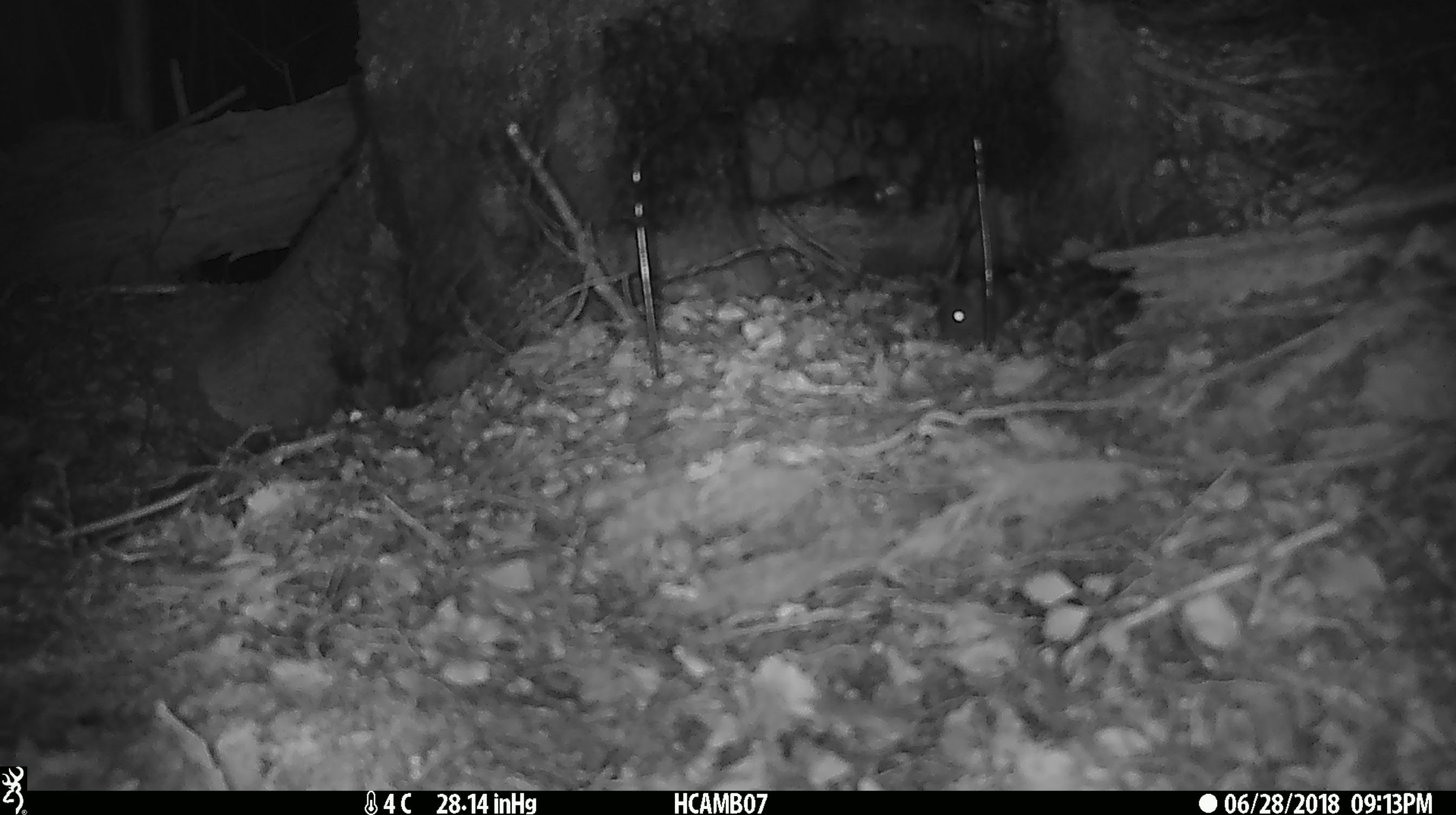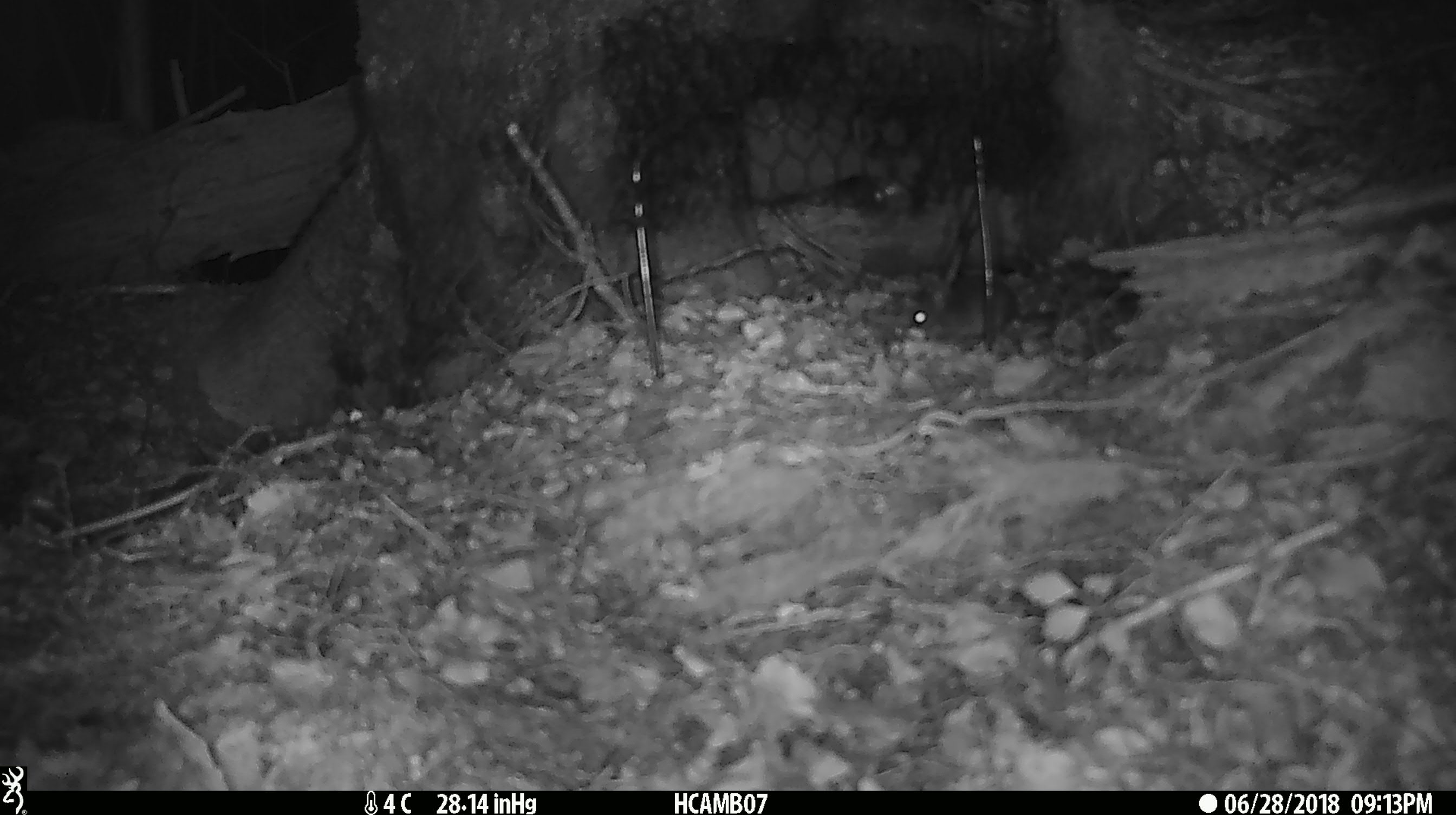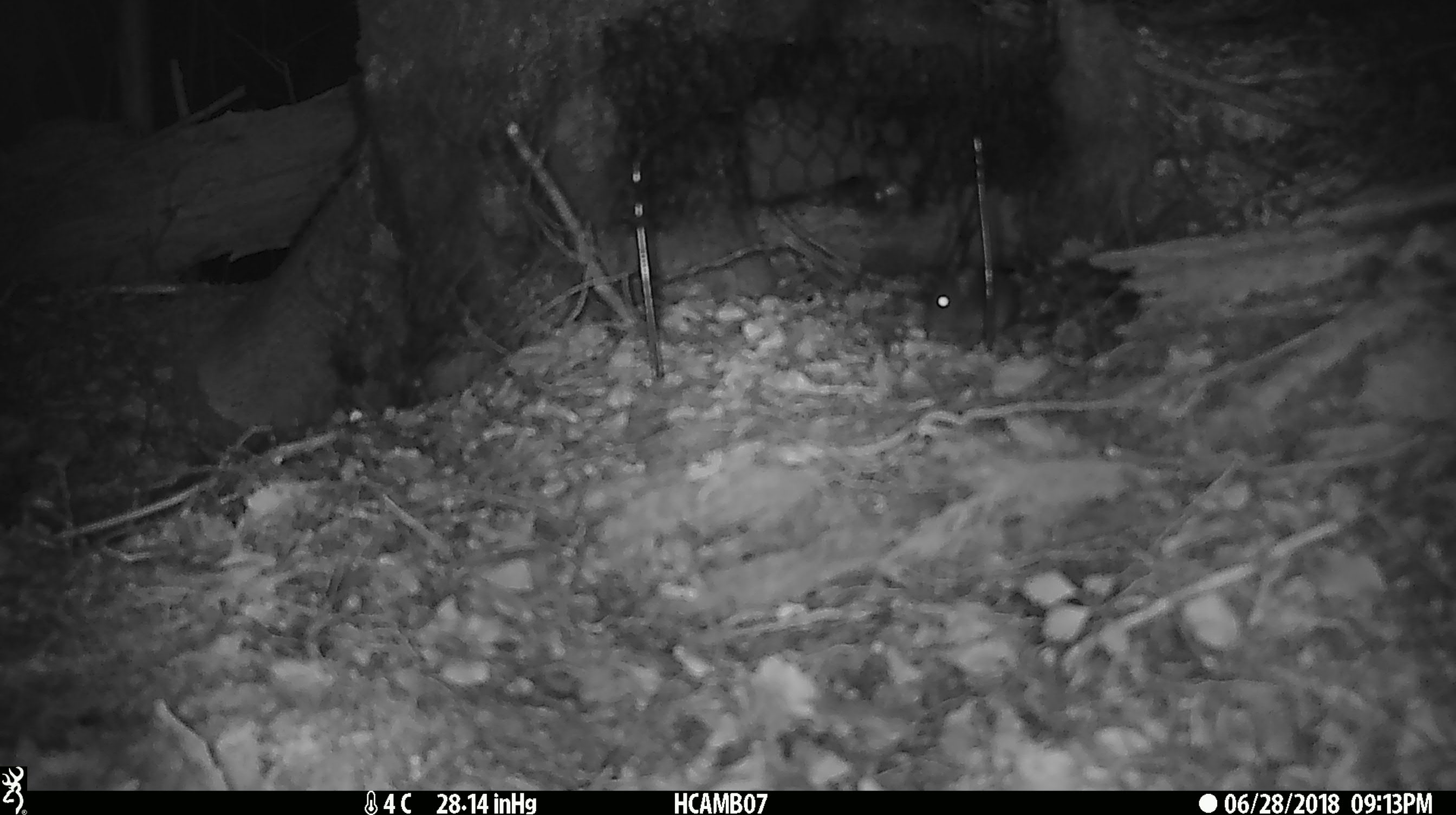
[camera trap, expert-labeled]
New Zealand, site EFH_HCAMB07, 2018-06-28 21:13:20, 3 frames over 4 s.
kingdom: Animalia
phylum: Chordata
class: Mammalia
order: Rodentia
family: Muridae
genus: Mus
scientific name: Mus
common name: mouse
Mouse (Mus).